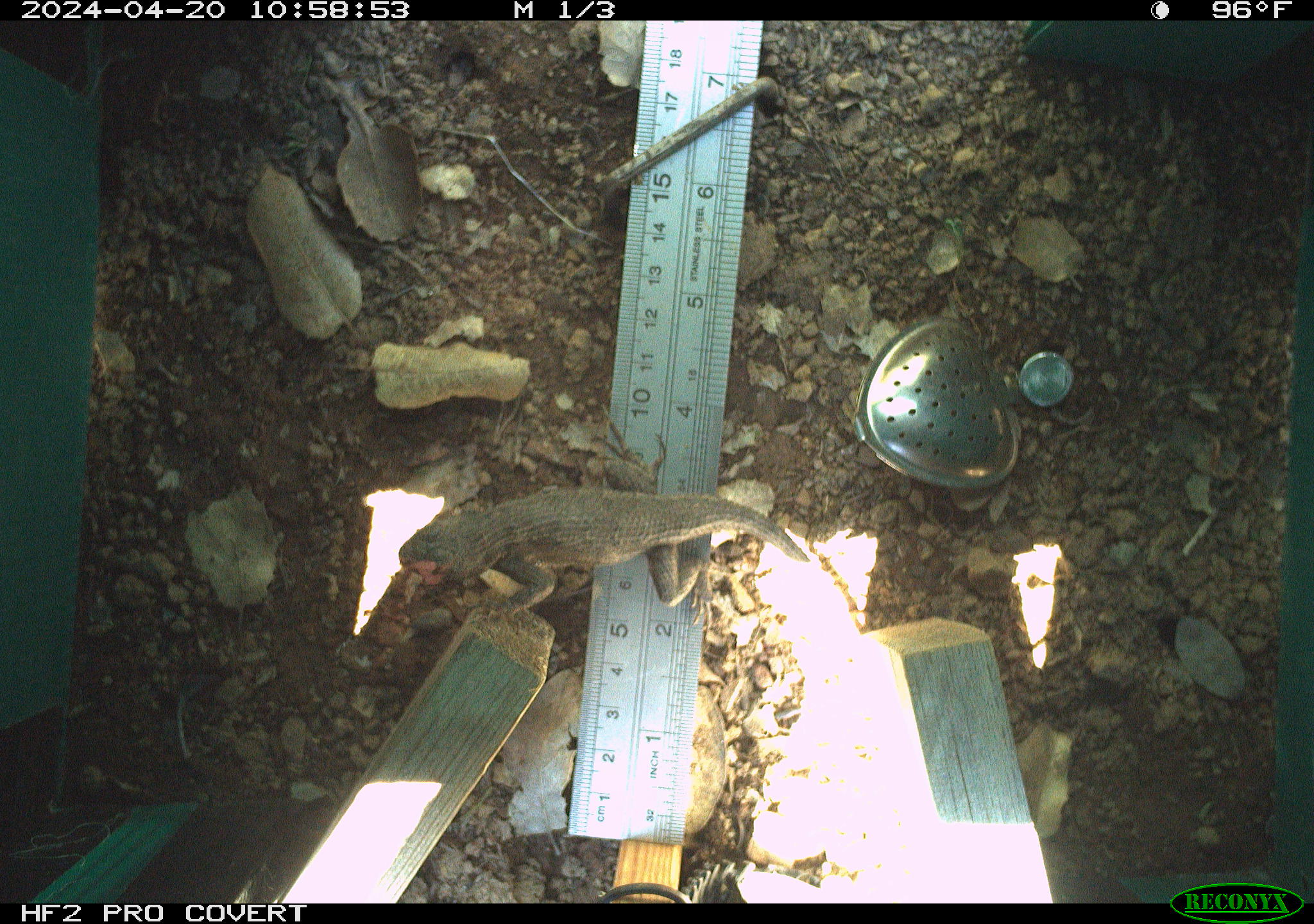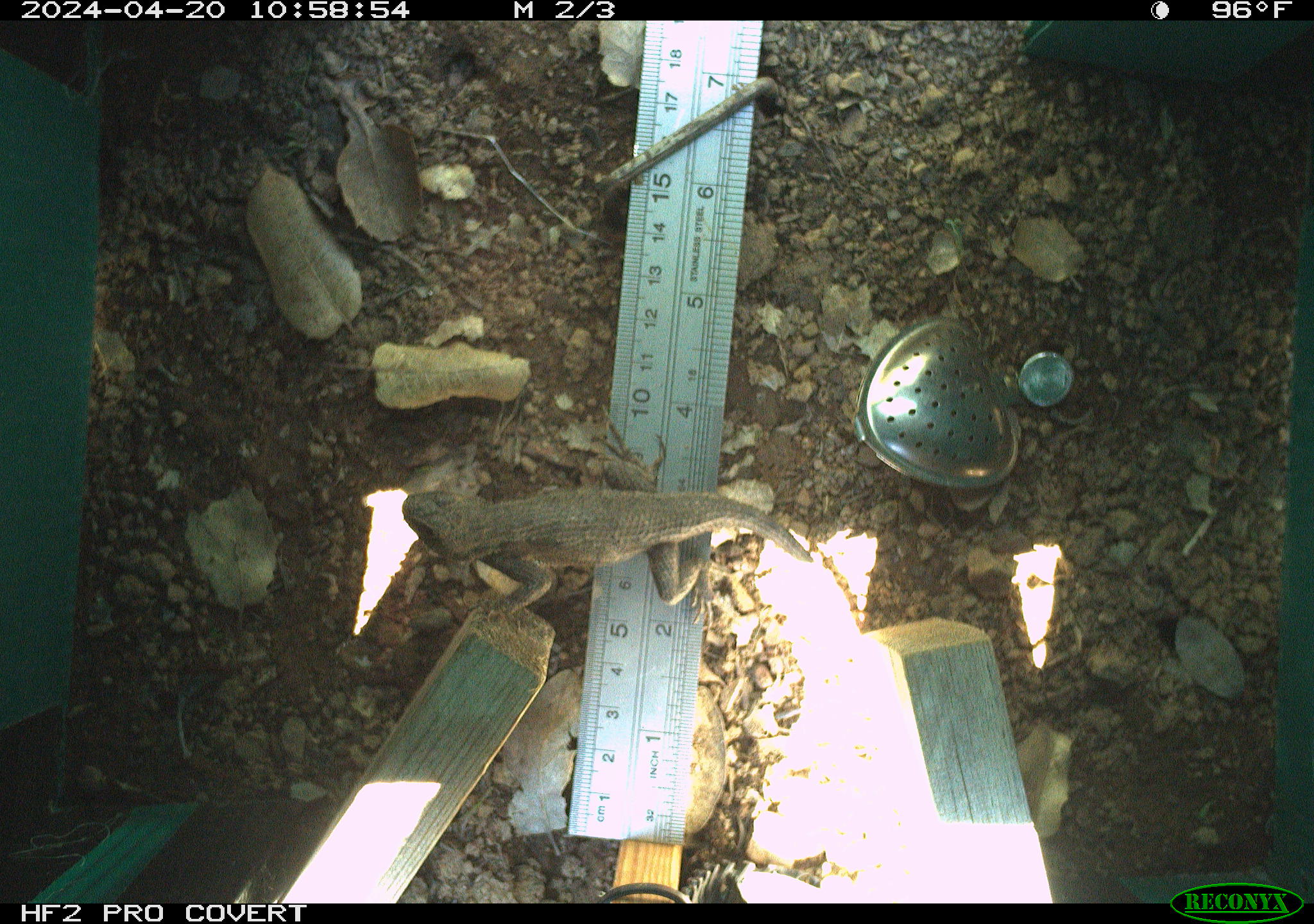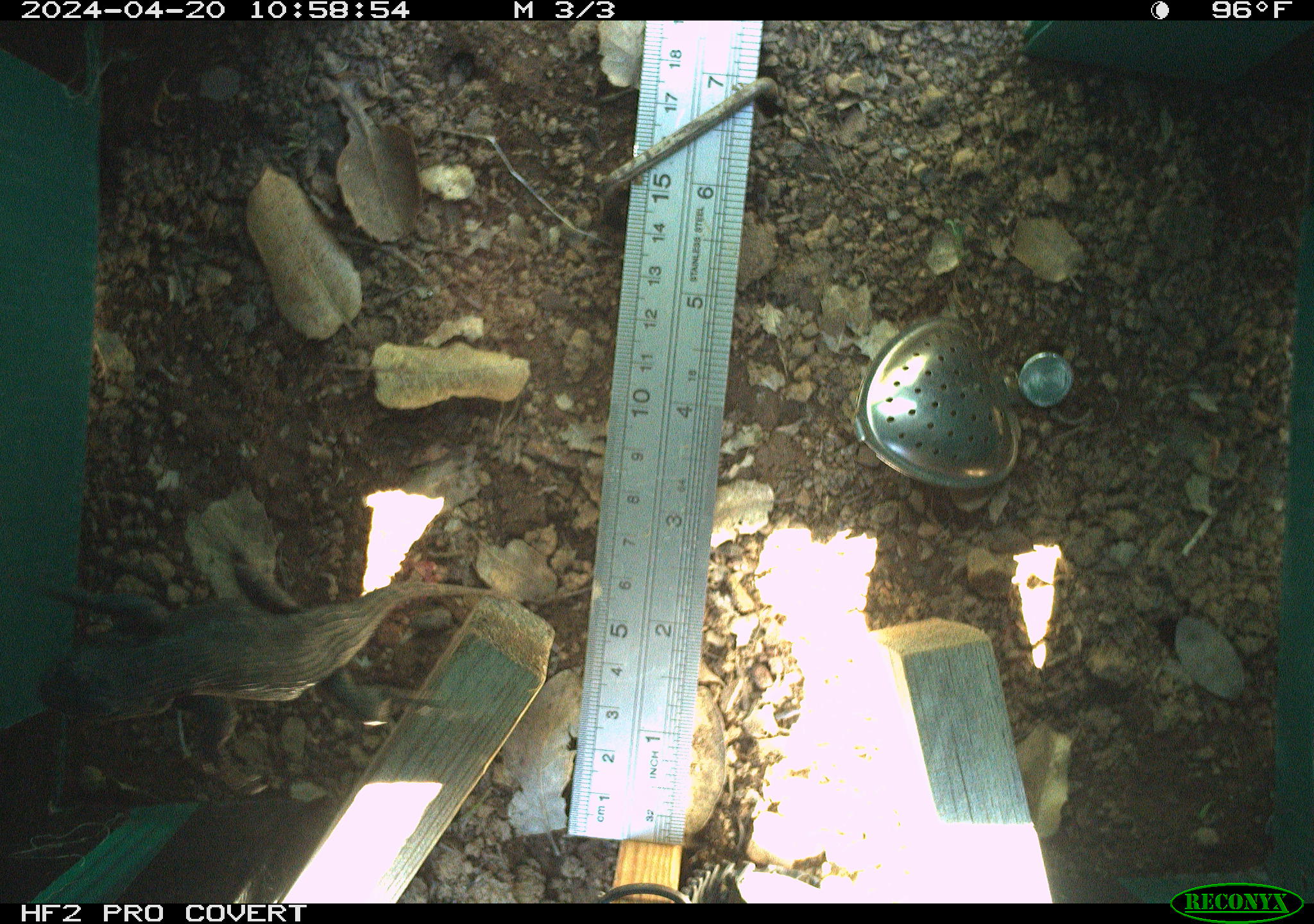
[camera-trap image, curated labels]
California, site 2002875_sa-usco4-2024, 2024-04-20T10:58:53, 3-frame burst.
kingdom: Animalia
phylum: Chordata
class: Reptilia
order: Squamata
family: Phrynosomatidae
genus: Sceloporus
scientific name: Sceloporus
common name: spiny lizards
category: sceloporus species